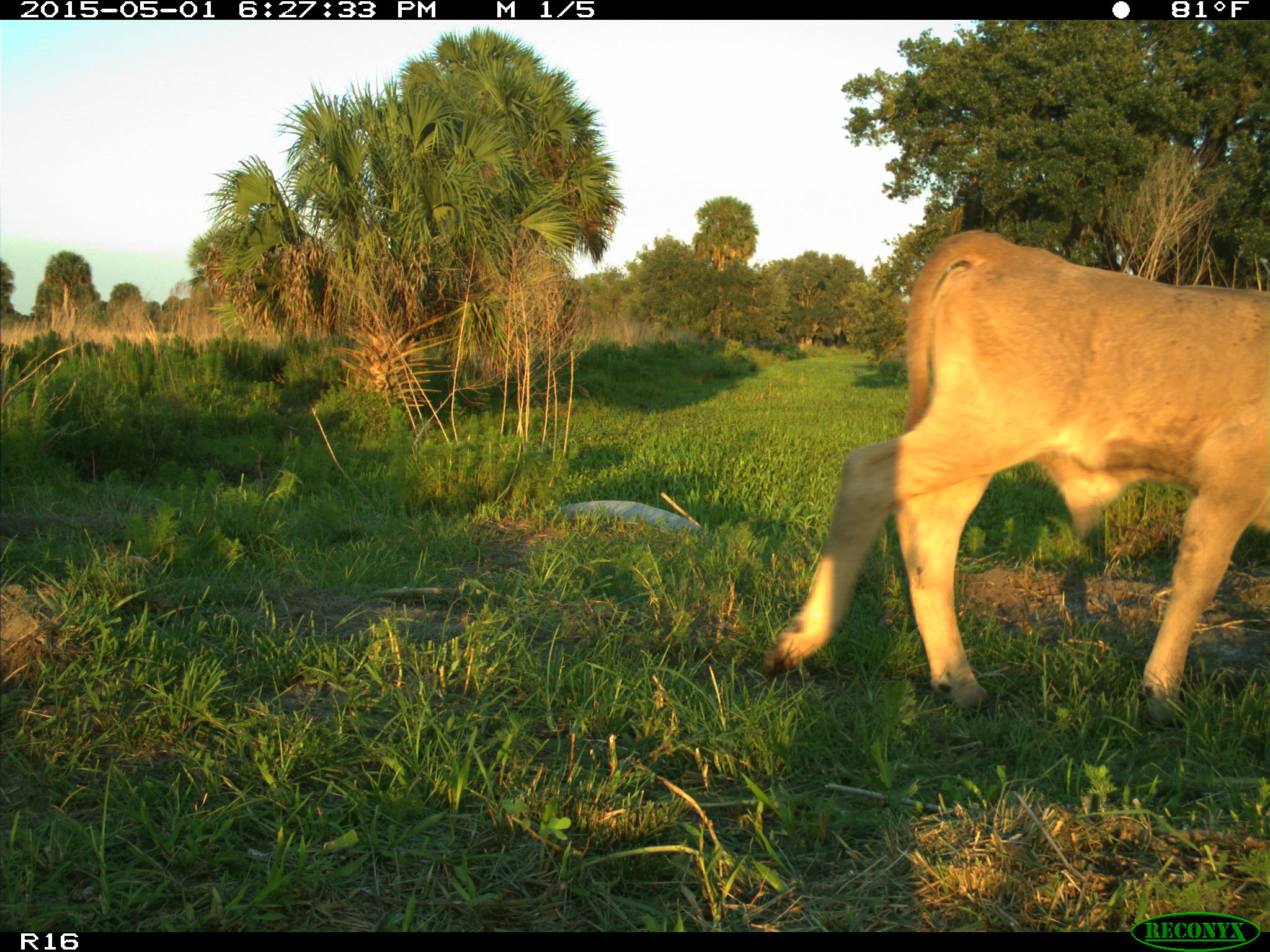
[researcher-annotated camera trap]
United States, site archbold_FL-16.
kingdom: Animalia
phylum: Chordata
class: Mammalia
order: Artiodactyla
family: Bovidae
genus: Bos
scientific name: Bos taurus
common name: domestic cow